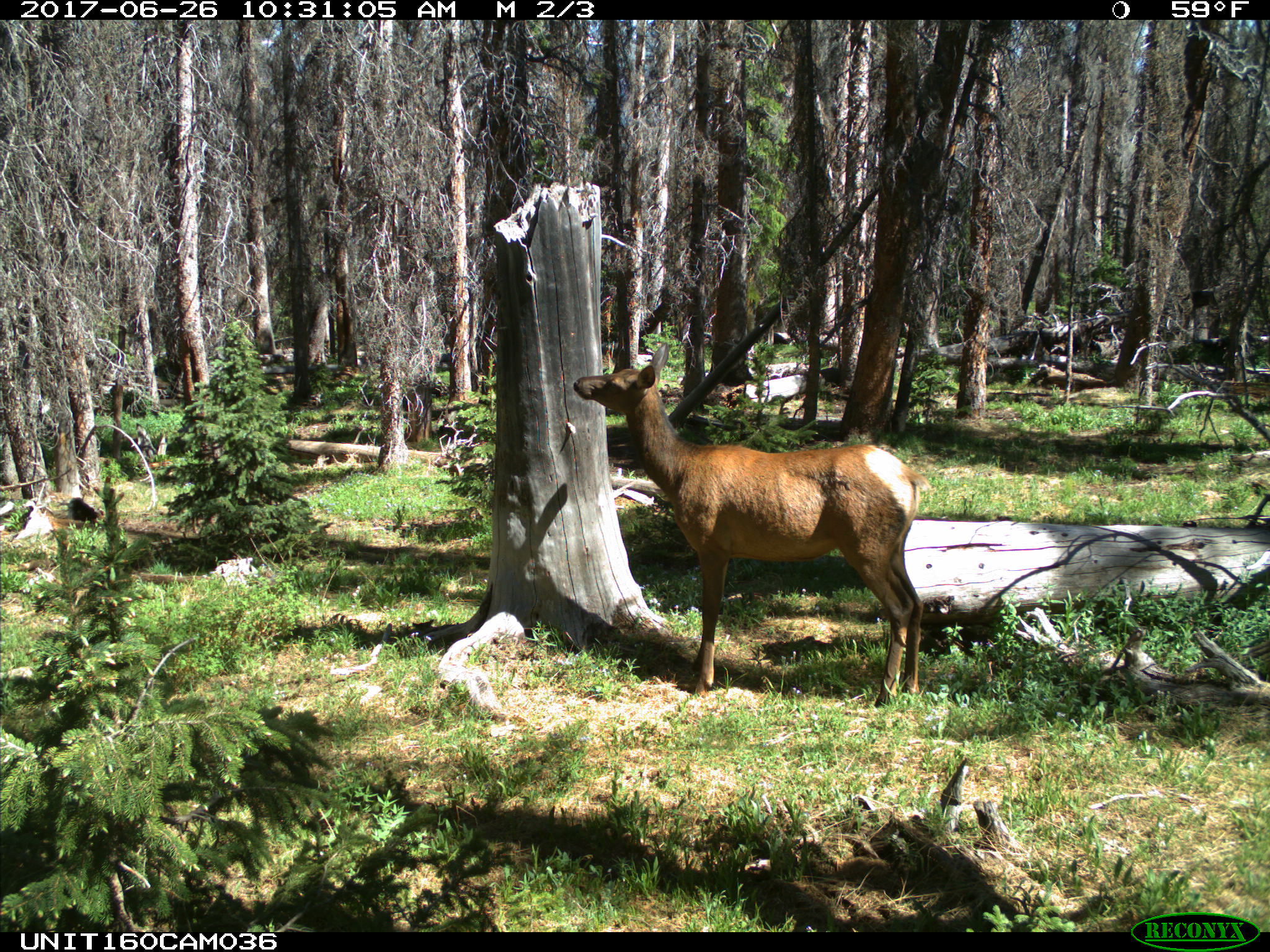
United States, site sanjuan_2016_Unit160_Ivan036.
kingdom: Animalia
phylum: Chordata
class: Mammalia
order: Artiodactyla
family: Cervidae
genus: Cervus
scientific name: Cervus elaphus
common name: red deer